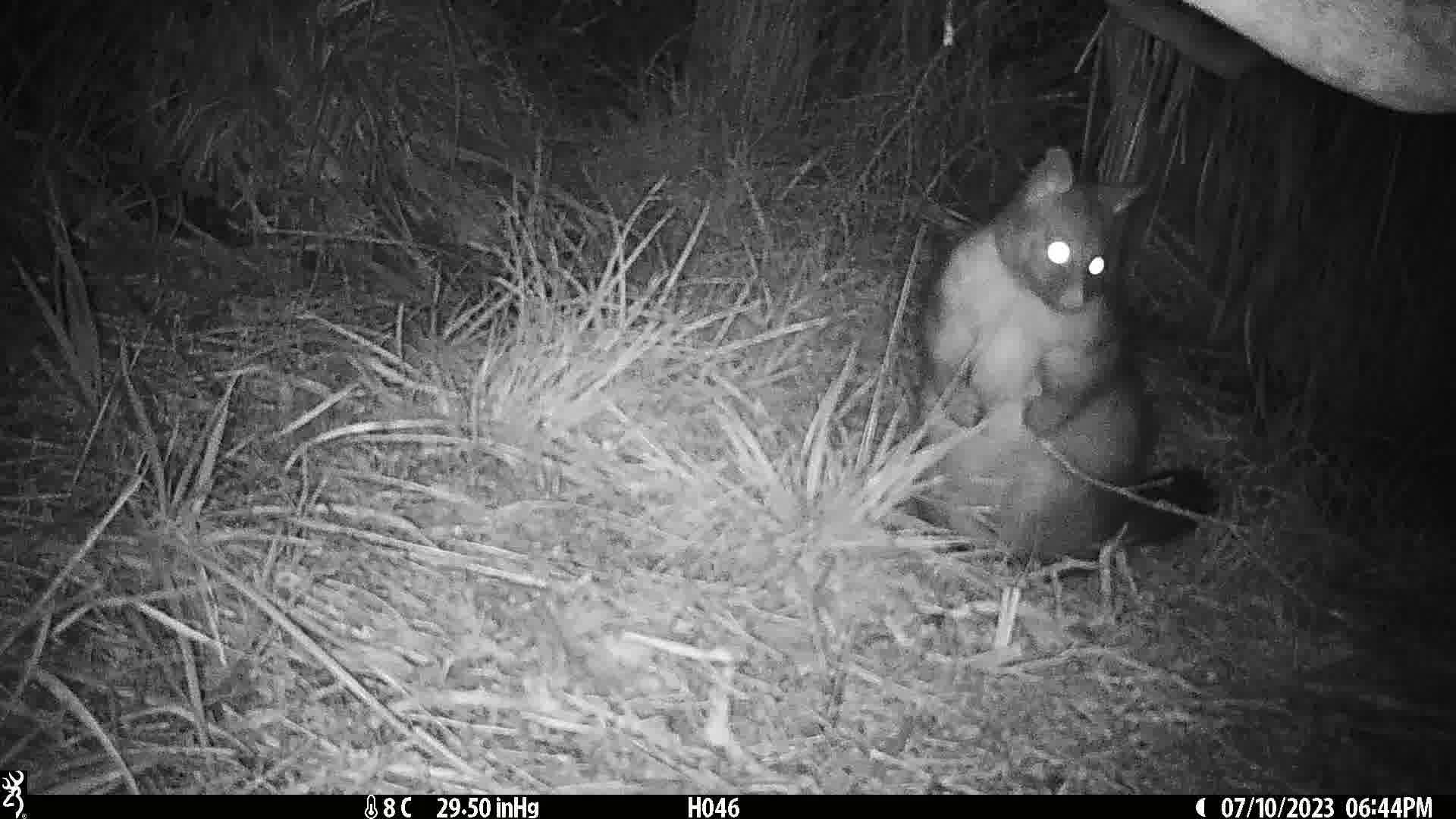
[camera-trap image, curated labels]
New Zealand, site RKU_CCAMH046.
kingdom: Animalia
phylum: Chordata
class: Mammalia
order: Diprotodontia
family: Phalangeridae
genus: Trichosurus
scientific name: Trichosurus vulpecula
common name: common brushtail possum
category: possum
Possum (common brushtail possum) (Trichosurus vulpecula).